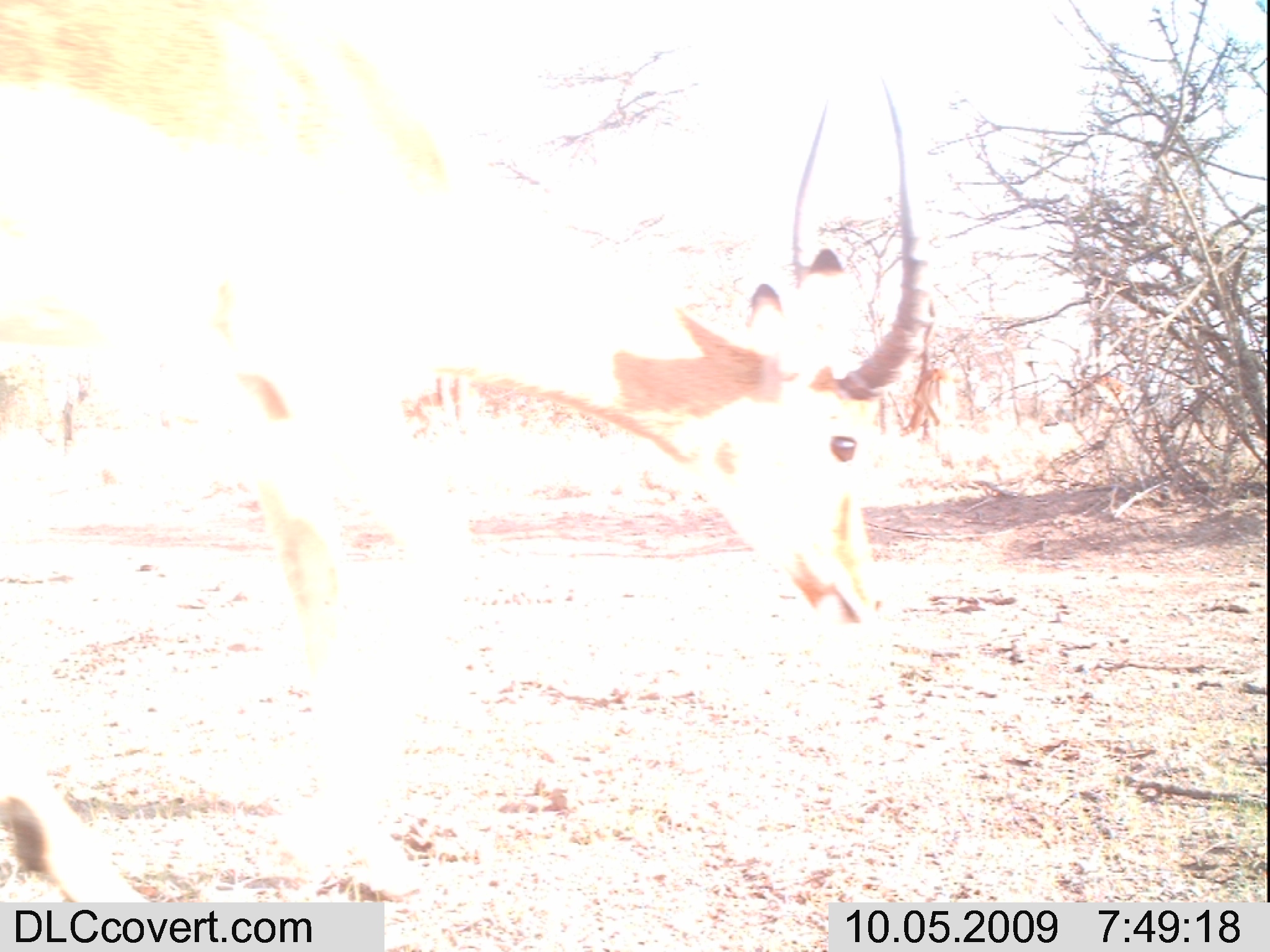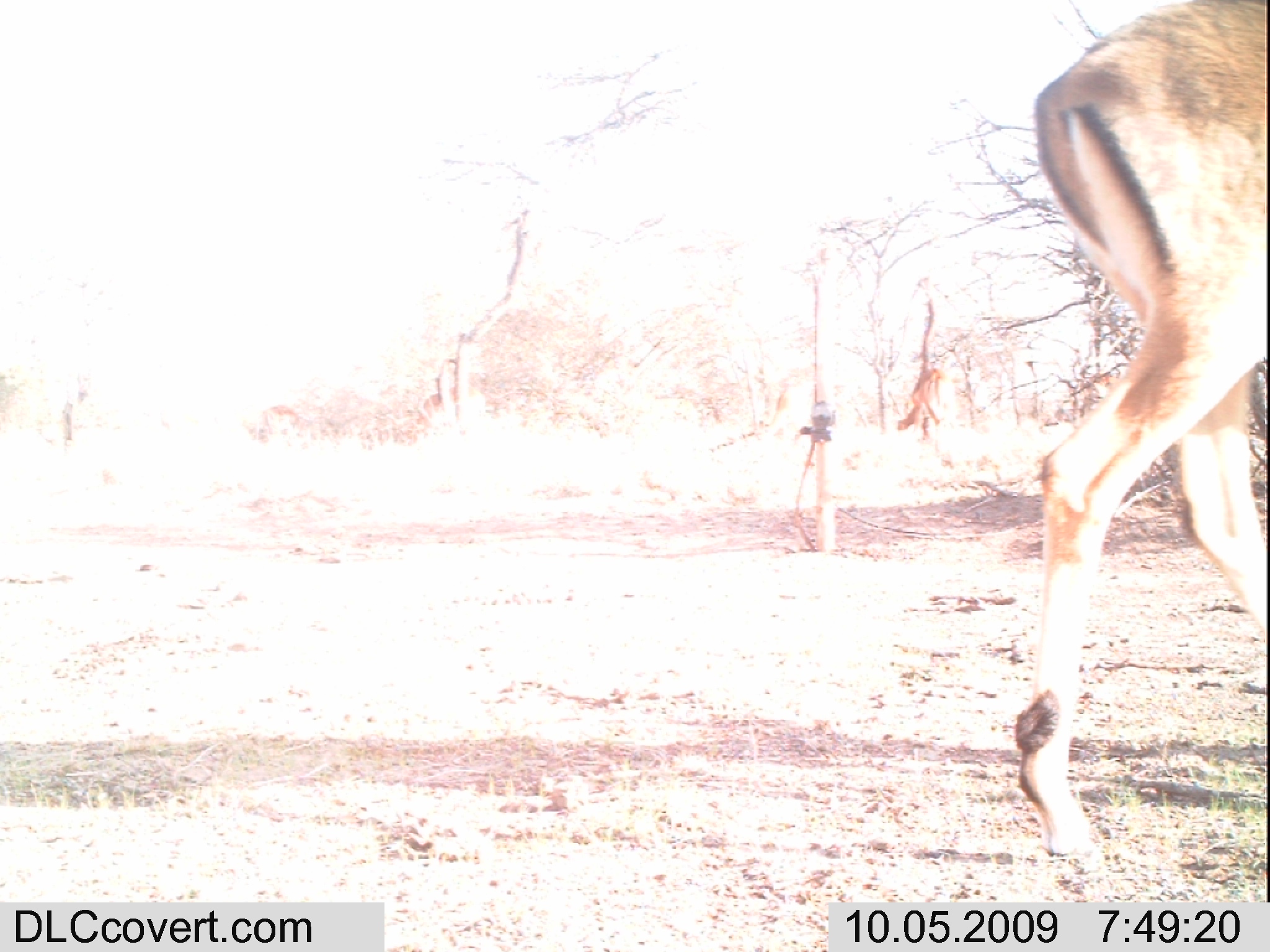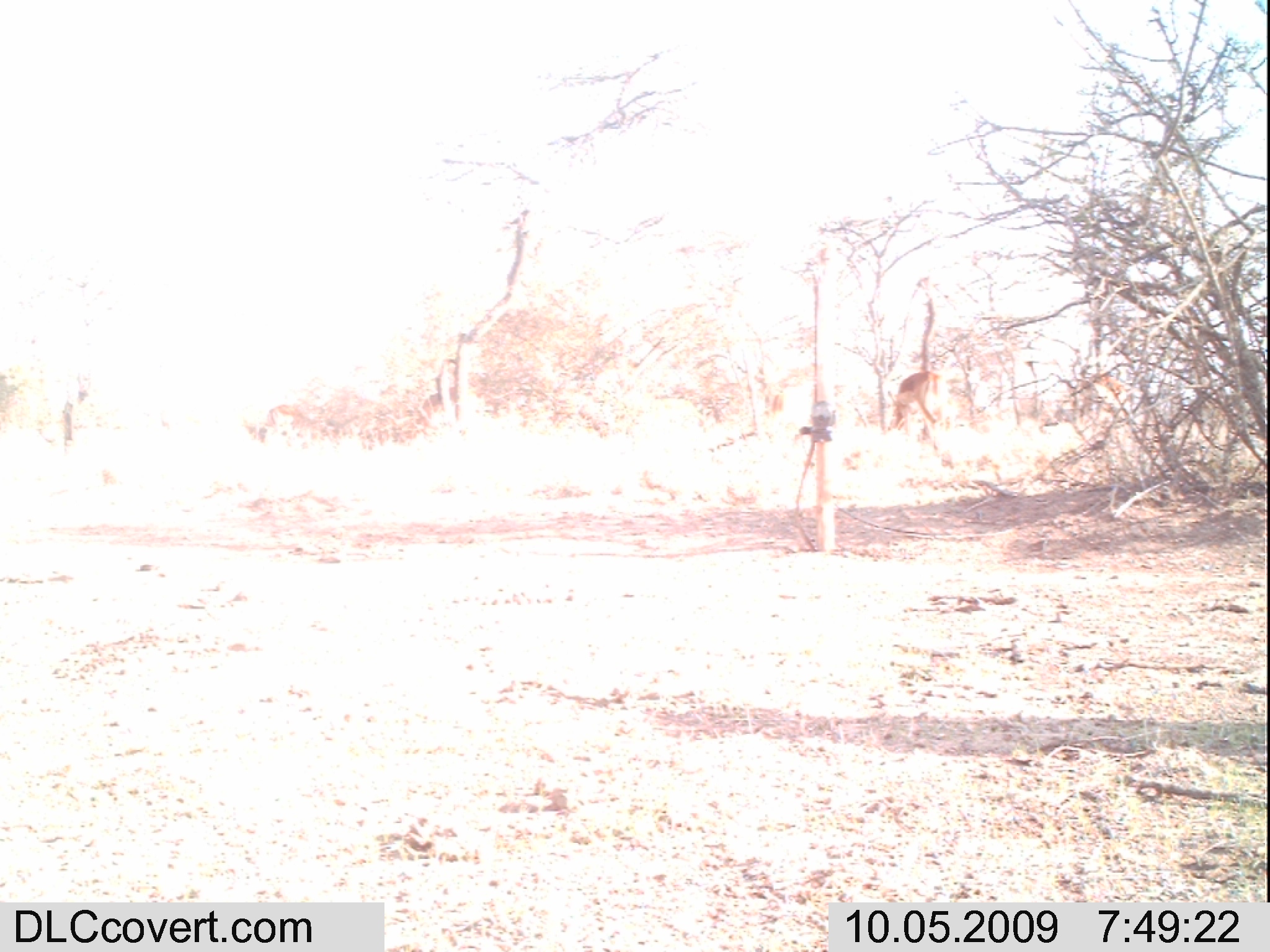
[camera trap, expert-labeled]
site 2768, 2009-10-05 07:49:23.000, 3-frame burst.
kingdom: Animalia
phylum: Chordata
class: Mammalia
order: Artiodactyla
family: Bovidae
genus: Aepyceros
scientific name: Aepyceros melampus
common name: impala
Aepyceros melampus (impala), count 3.